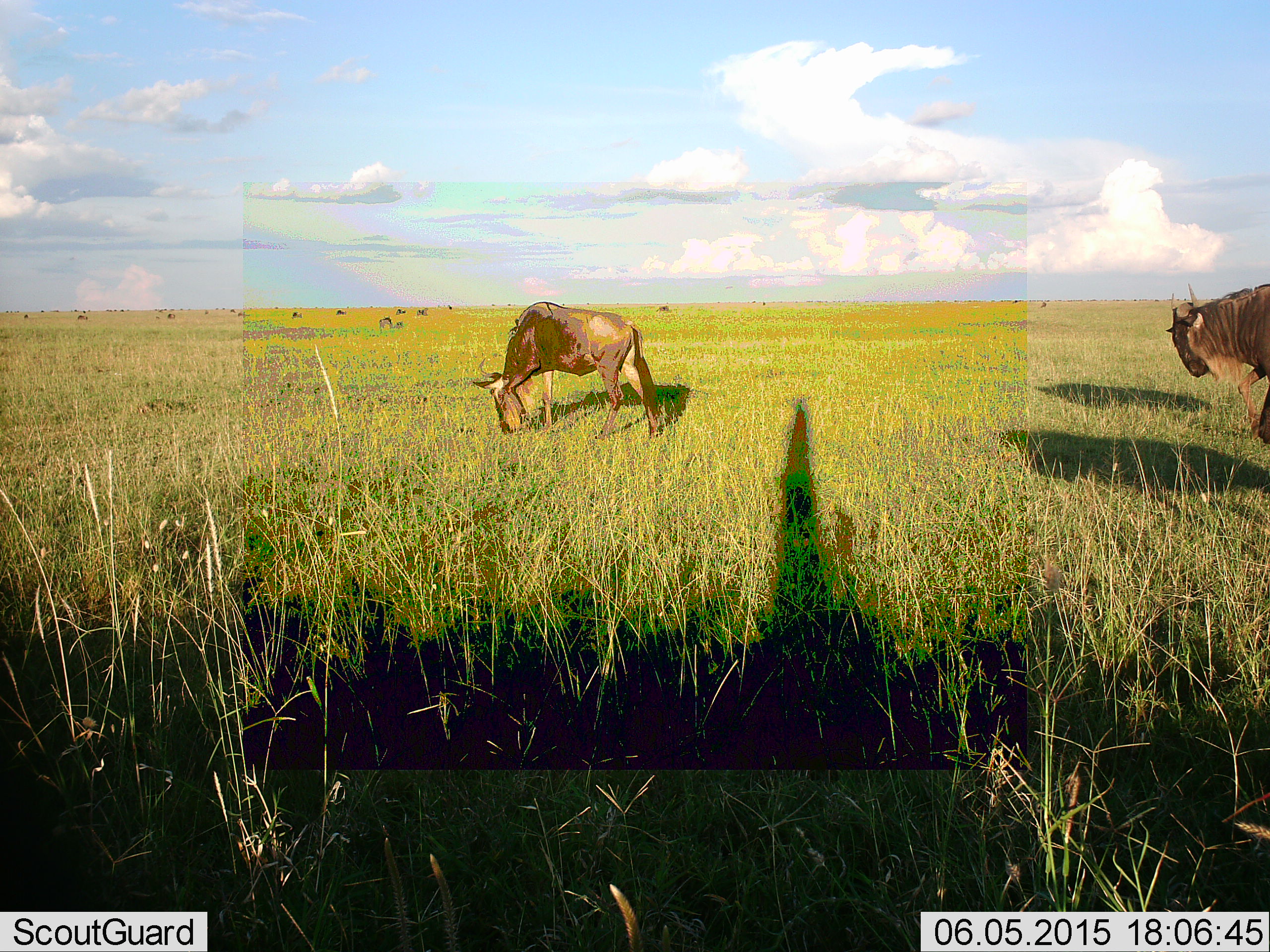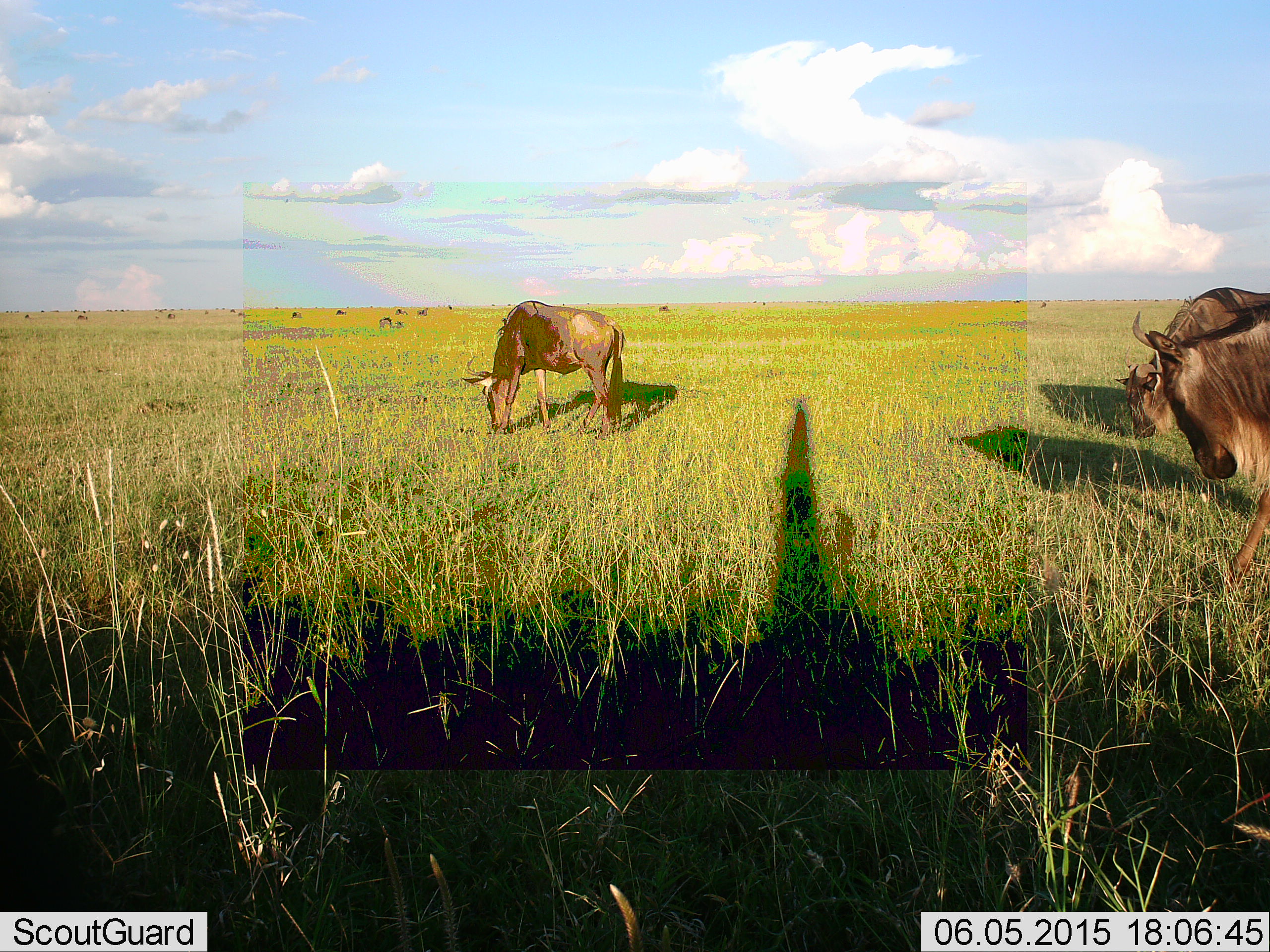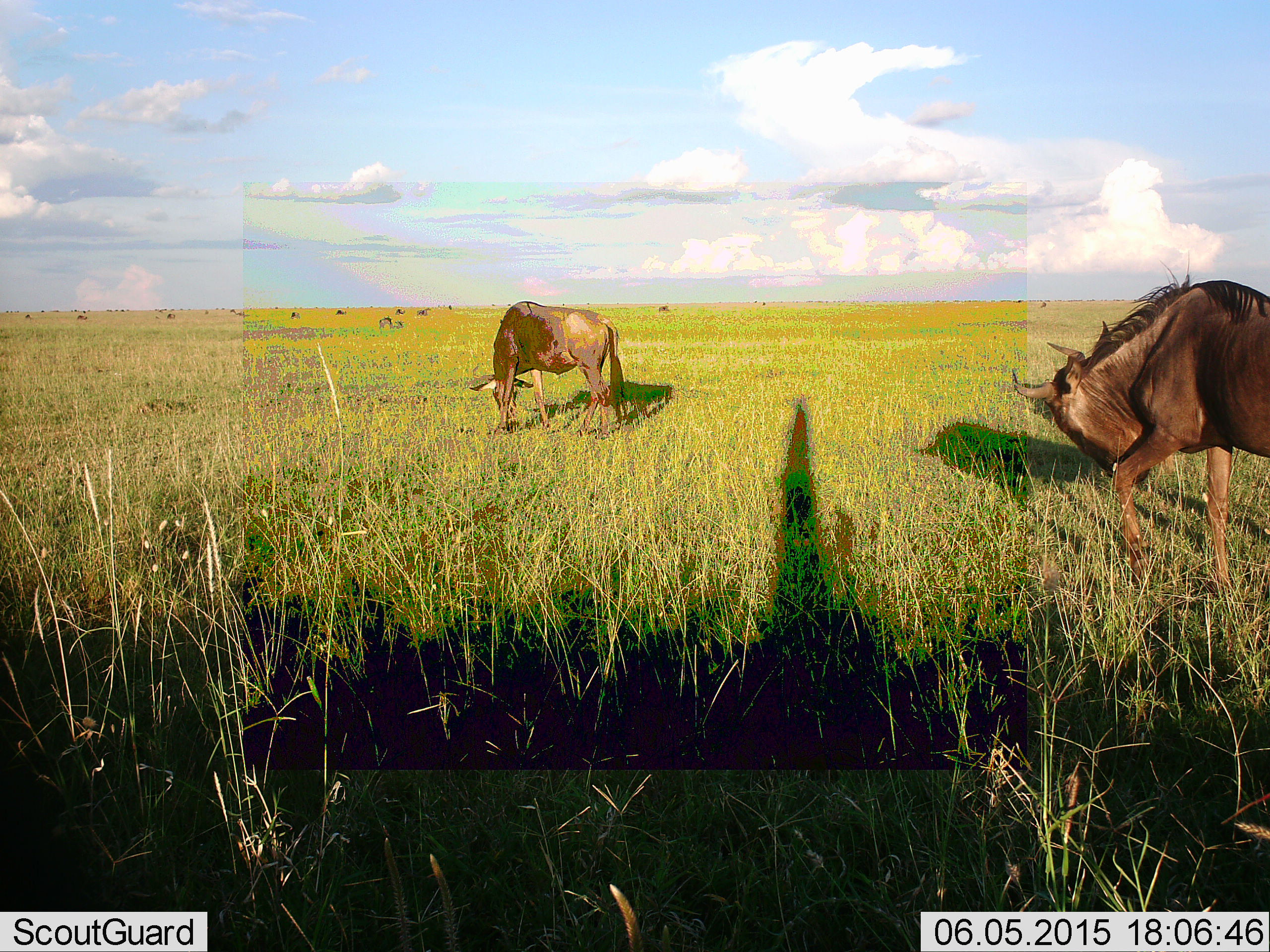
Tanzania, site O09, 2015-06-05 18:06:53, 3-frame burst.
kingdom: Animalia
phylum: Chordata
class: Mammalia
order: Artiodactyla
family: Bovidae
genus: Connochaetes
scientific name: Connochaetes taurinus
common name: blue wildebeest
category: wildebeest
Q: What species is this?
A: Wildebeest (blue wildebeest) (Connochaetes taurinus).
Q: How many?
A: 11-50.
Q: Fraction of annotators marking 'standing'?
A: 40%.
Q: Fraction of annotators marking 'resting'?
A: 0%.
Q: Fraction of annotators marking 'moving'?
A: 80%.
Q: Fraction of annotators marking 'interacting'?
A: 0%.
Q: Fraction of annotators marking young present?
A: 0%.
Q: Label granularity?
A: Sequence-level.